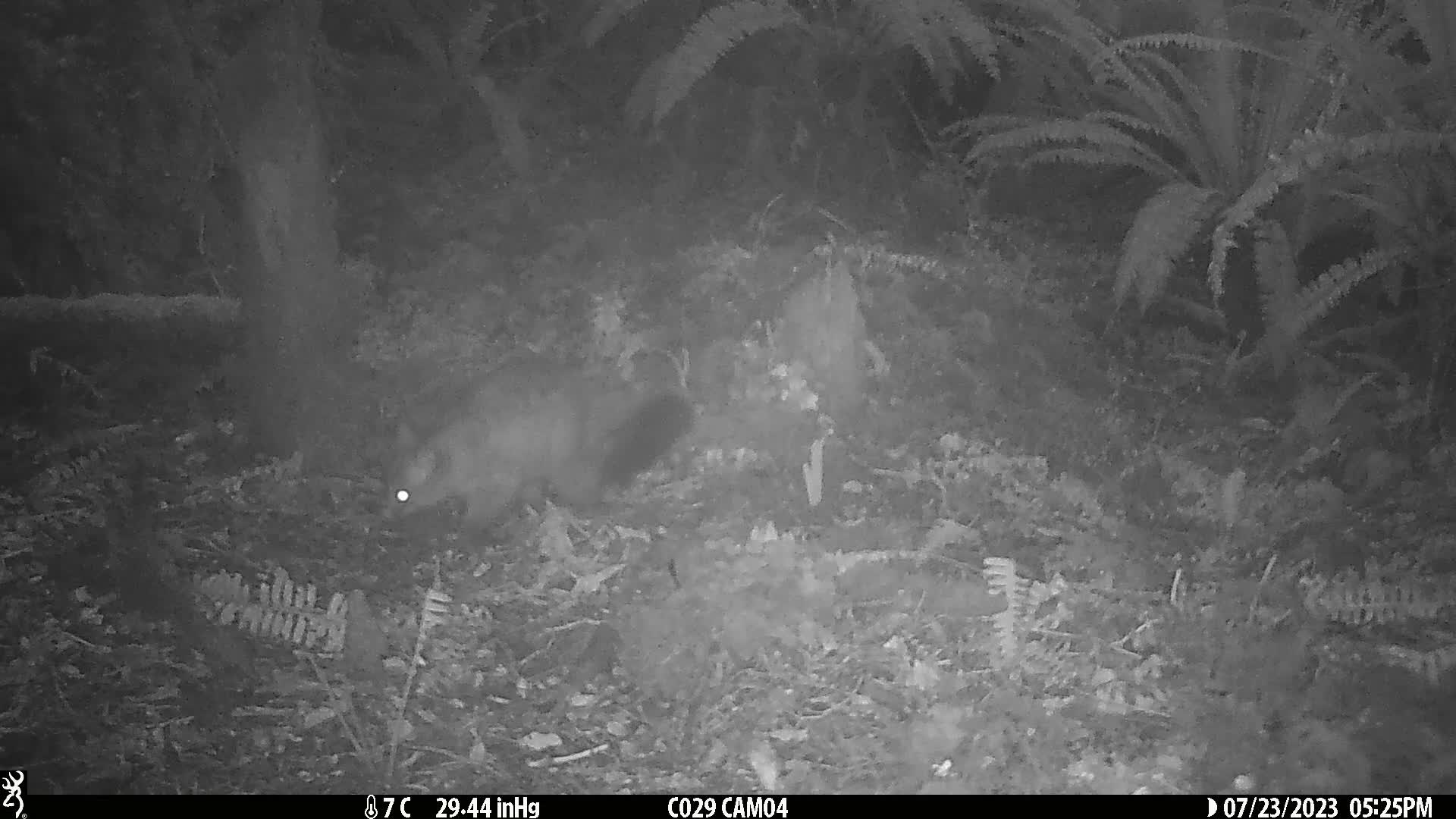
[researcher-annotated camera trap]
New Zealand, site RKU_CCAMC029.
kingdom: Animalia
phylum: Chordata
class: Mammalia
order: Diprotodontia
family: Phalangeridae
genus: Trichosurus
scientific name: Trichosurus vulpecula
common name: common brushtail possum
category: possum